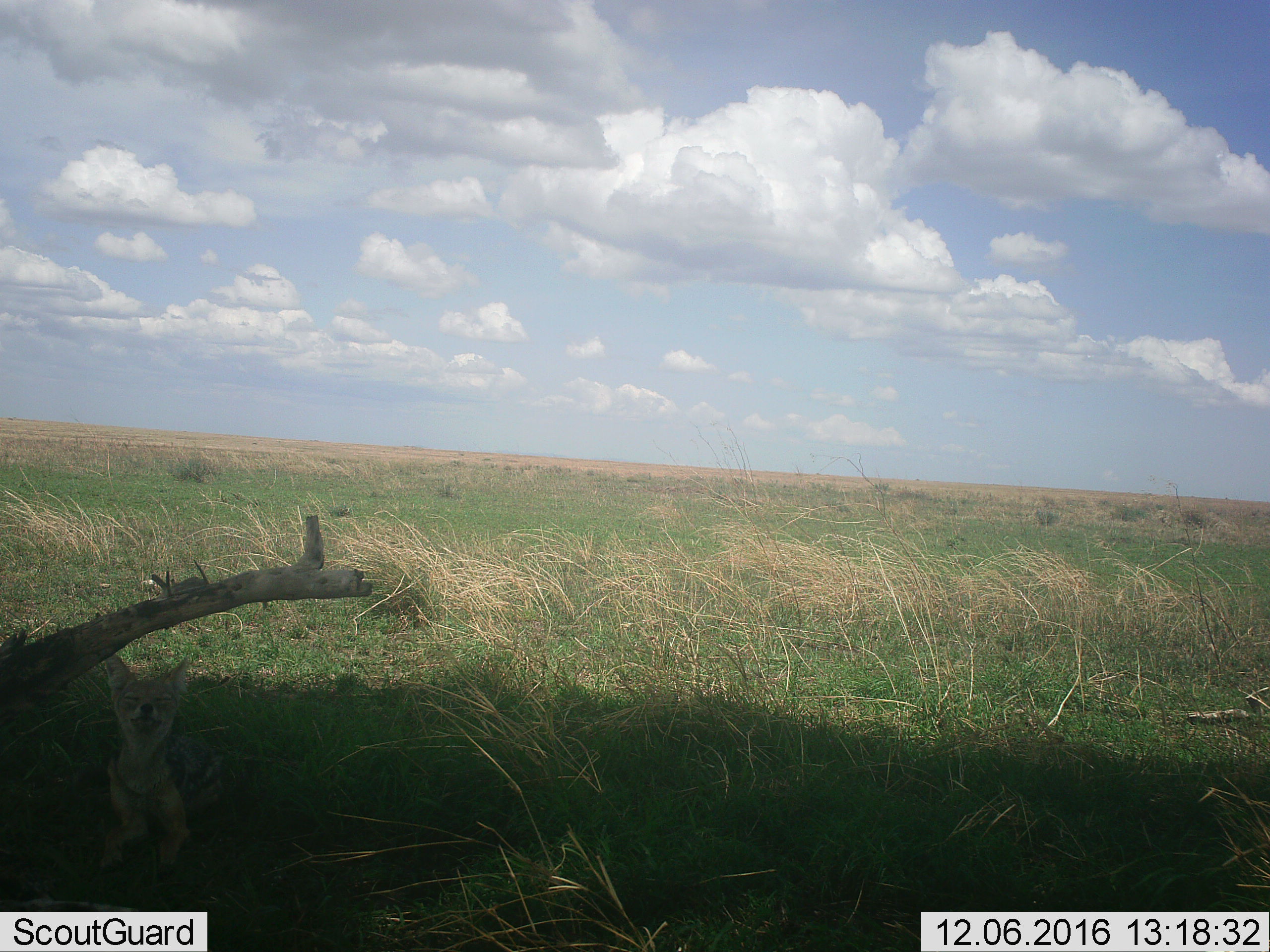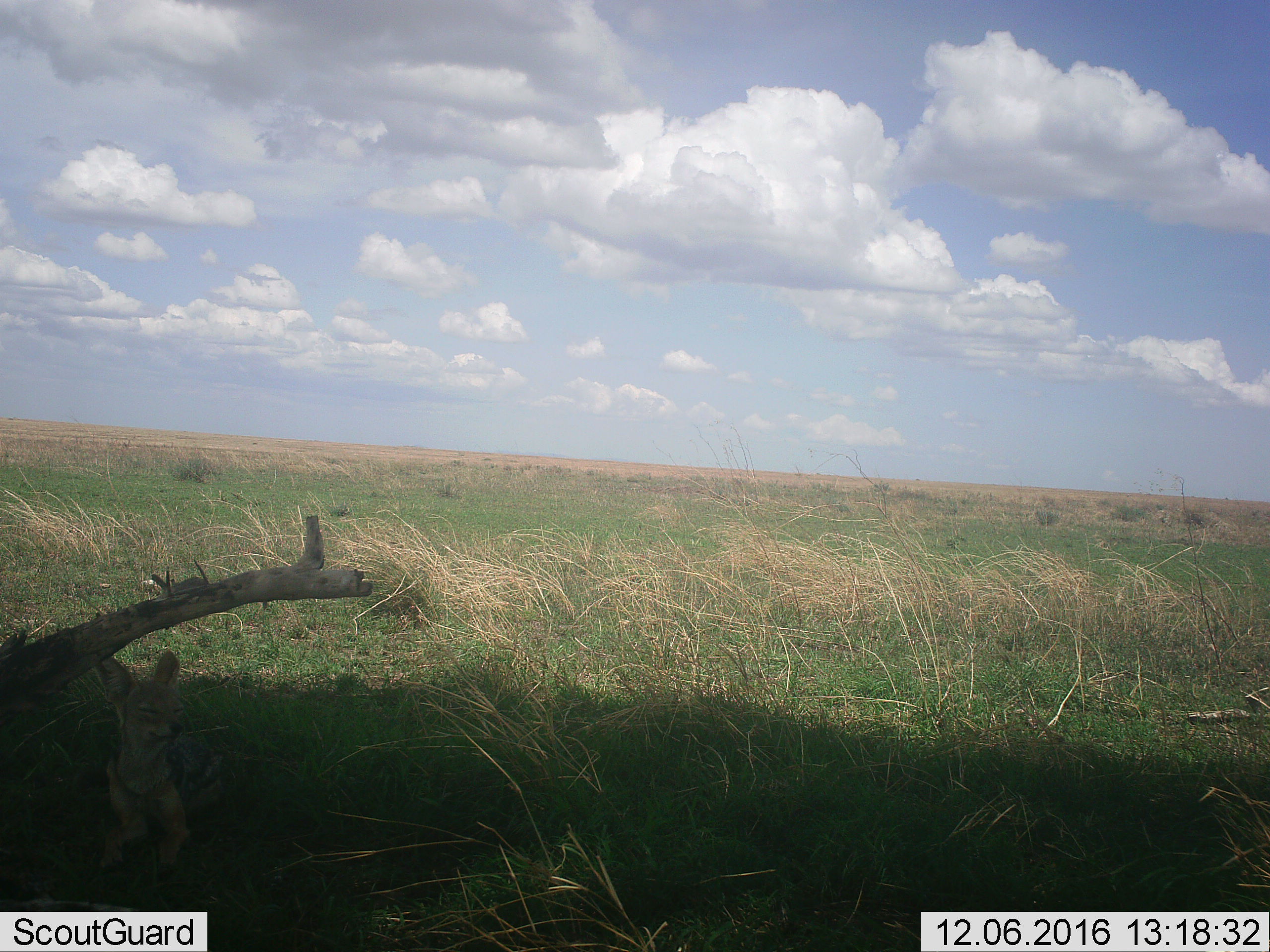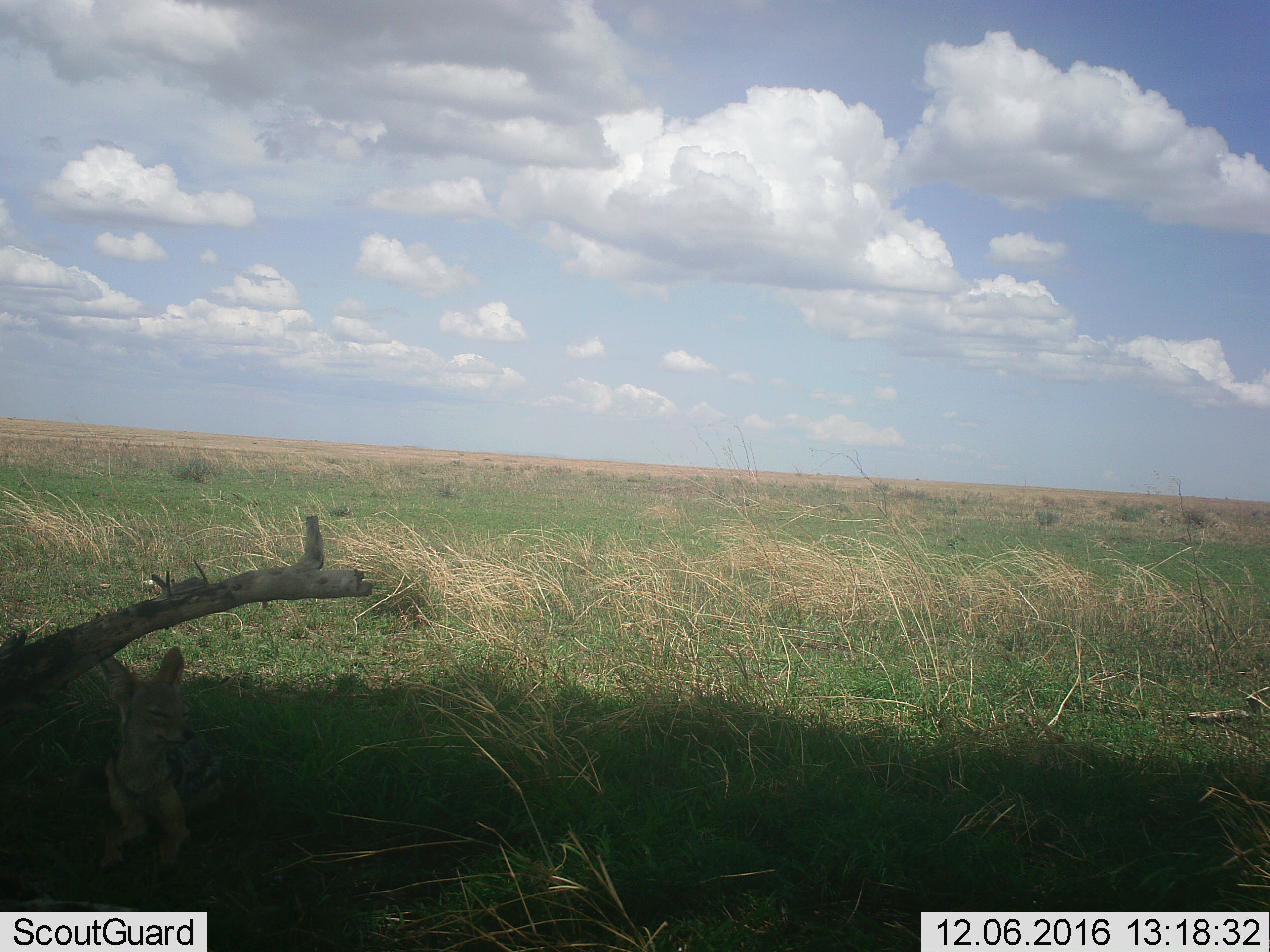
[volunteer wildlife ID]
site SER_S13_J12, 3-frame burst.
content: unidentified animal